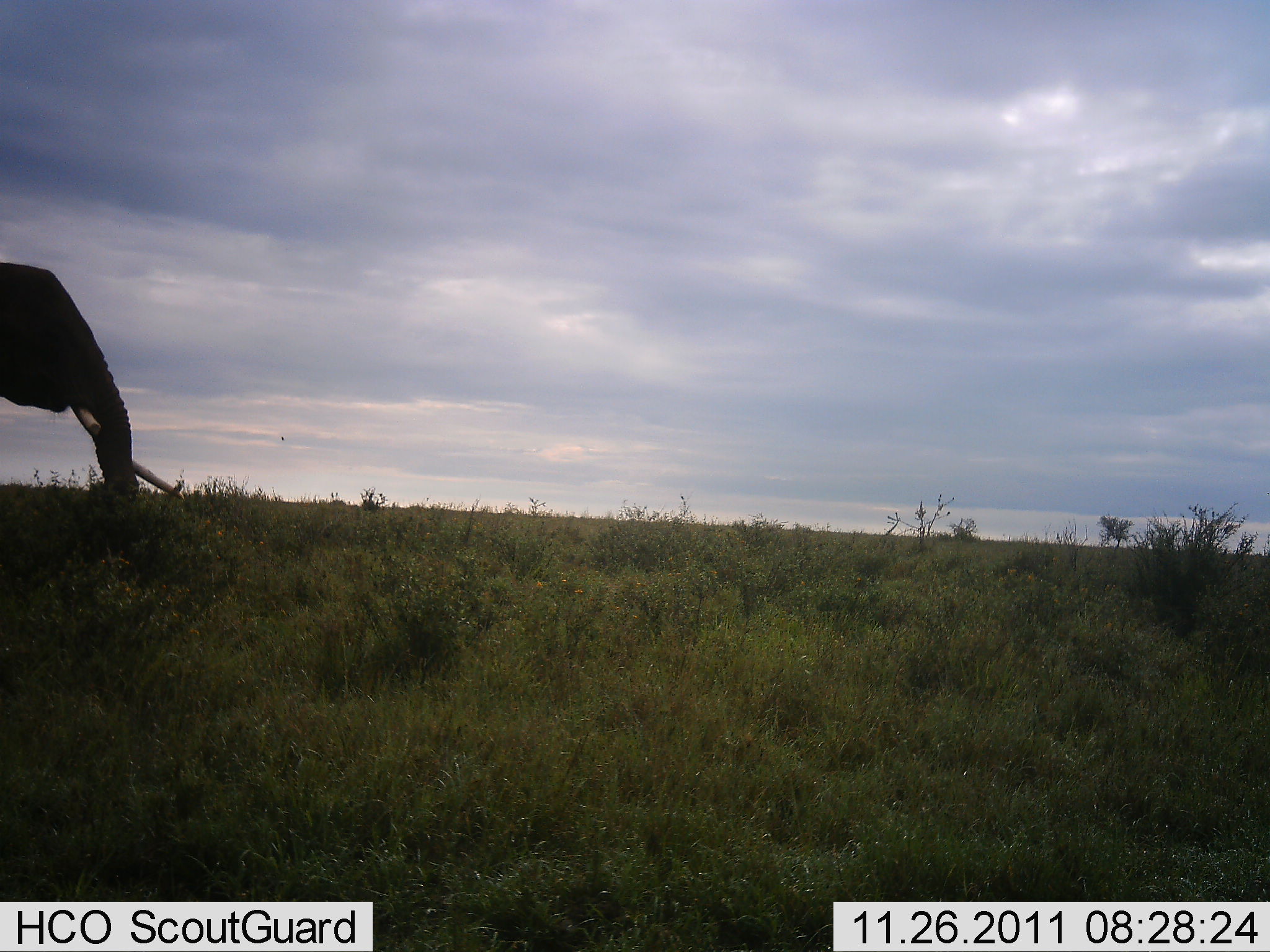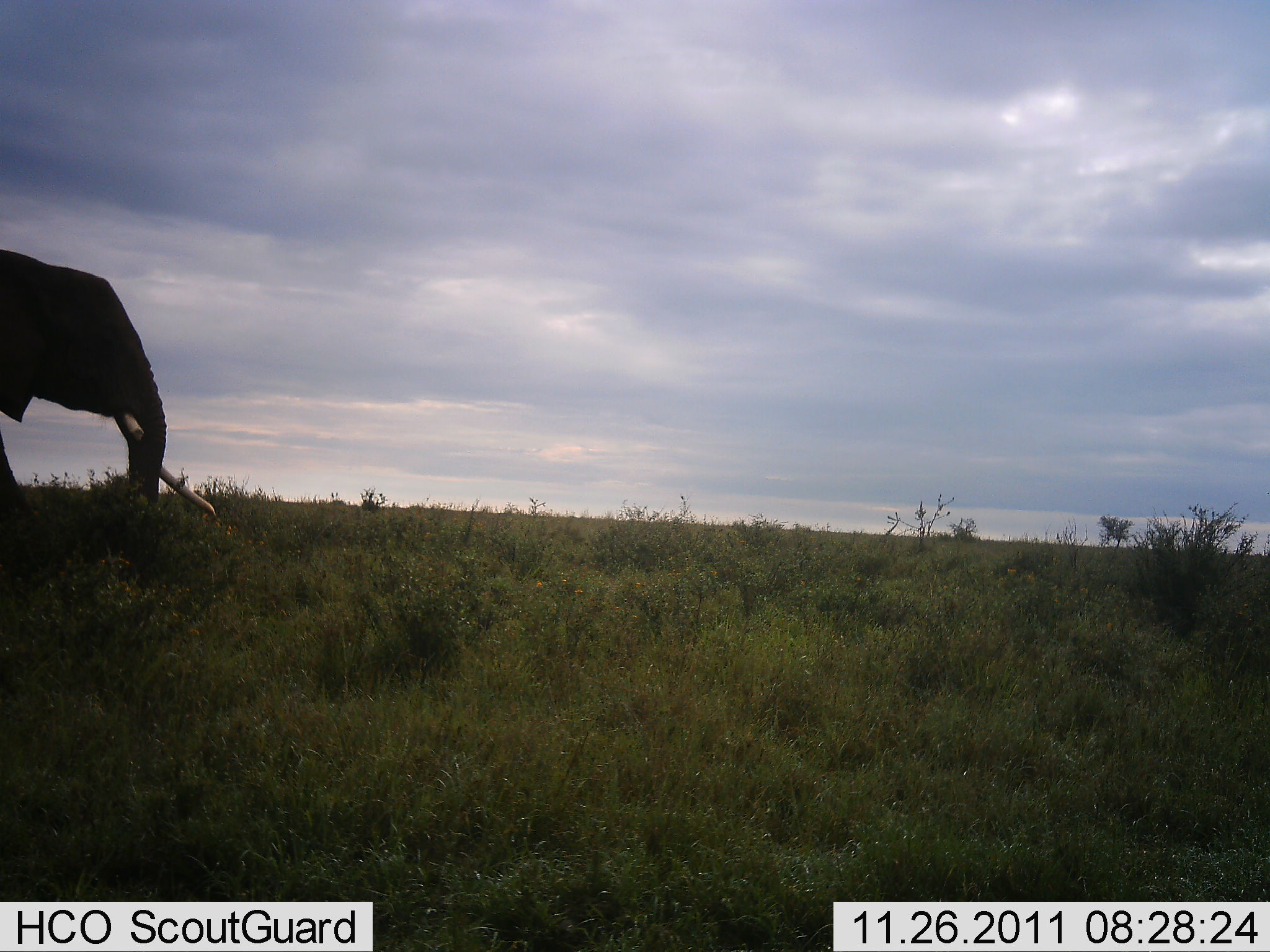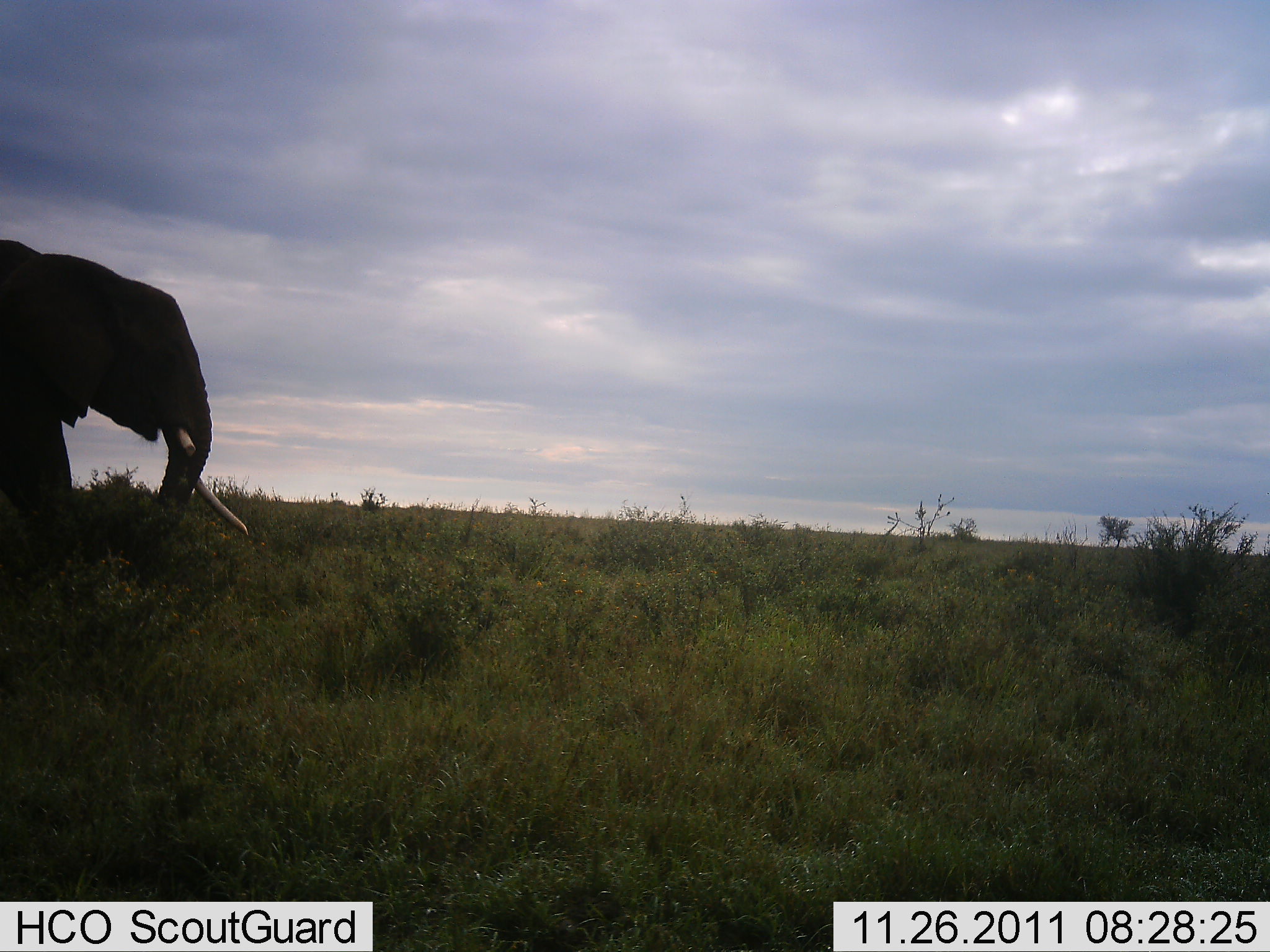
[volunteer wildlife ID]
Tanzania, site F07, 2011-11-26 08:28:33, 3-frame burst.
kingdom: Animalia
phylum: Chordata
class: Mammalia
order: Proboscidea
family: Elephantidae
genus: Loxodonta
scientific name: Loxodonta africana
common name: african bush elephant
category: elephant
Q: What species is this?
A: Elephant (african bush elephant) (Loxodonta africana).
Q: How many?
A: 1.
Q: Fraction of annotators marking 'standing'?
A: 11%.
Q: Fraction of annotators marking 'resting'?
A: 0%.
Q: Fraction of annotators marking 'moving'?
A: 95%.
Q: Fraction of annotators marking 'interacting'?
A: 0%.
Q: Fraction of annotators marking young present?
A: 0%.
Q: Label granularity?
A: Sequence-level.